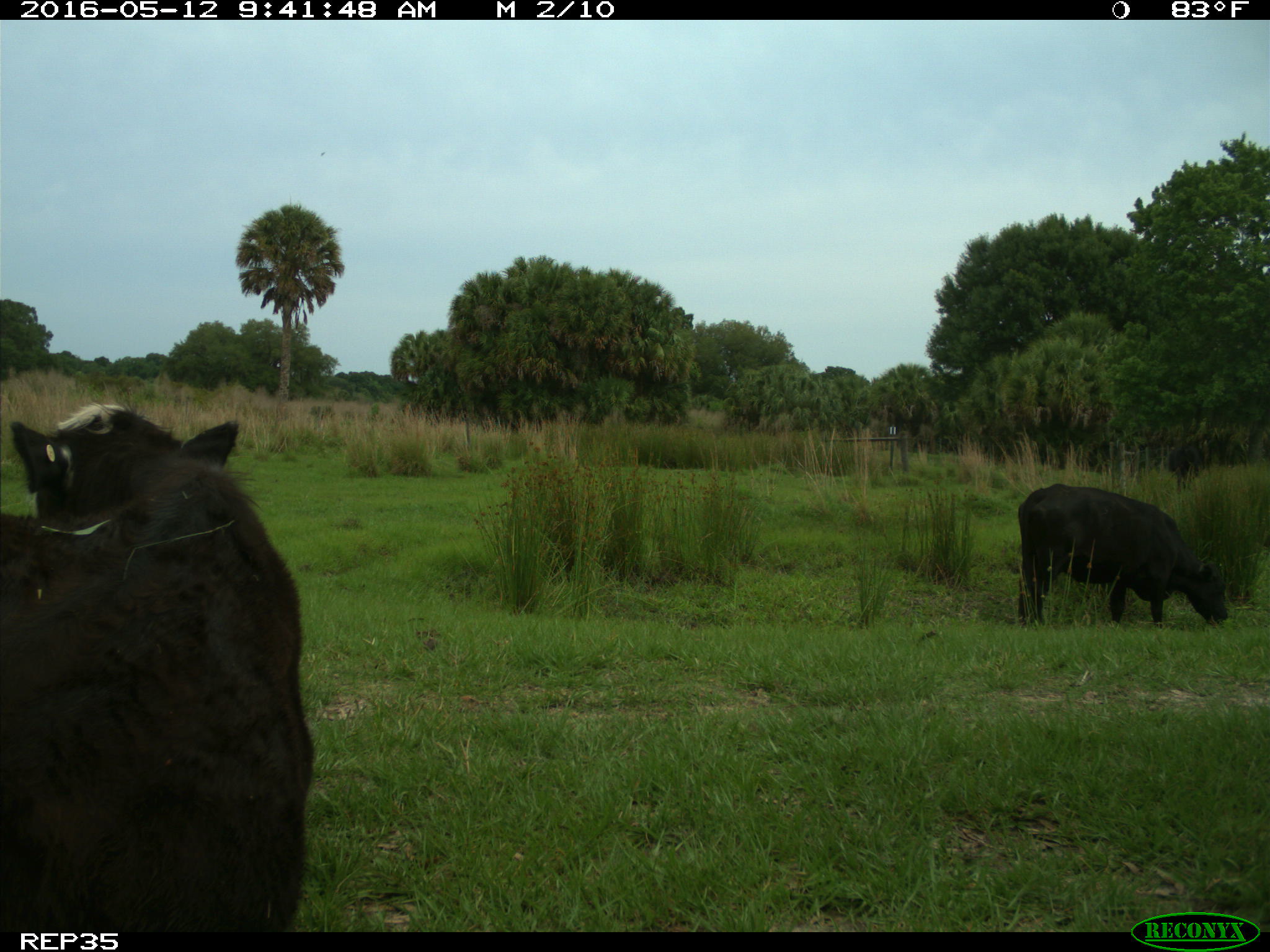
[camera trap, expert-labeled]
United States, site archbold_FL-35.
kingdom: Animalia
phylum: Chordata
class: Mammalia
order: Artiodactyla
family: Bovidae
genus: Bos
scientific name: Bos taurus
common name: domestic cow